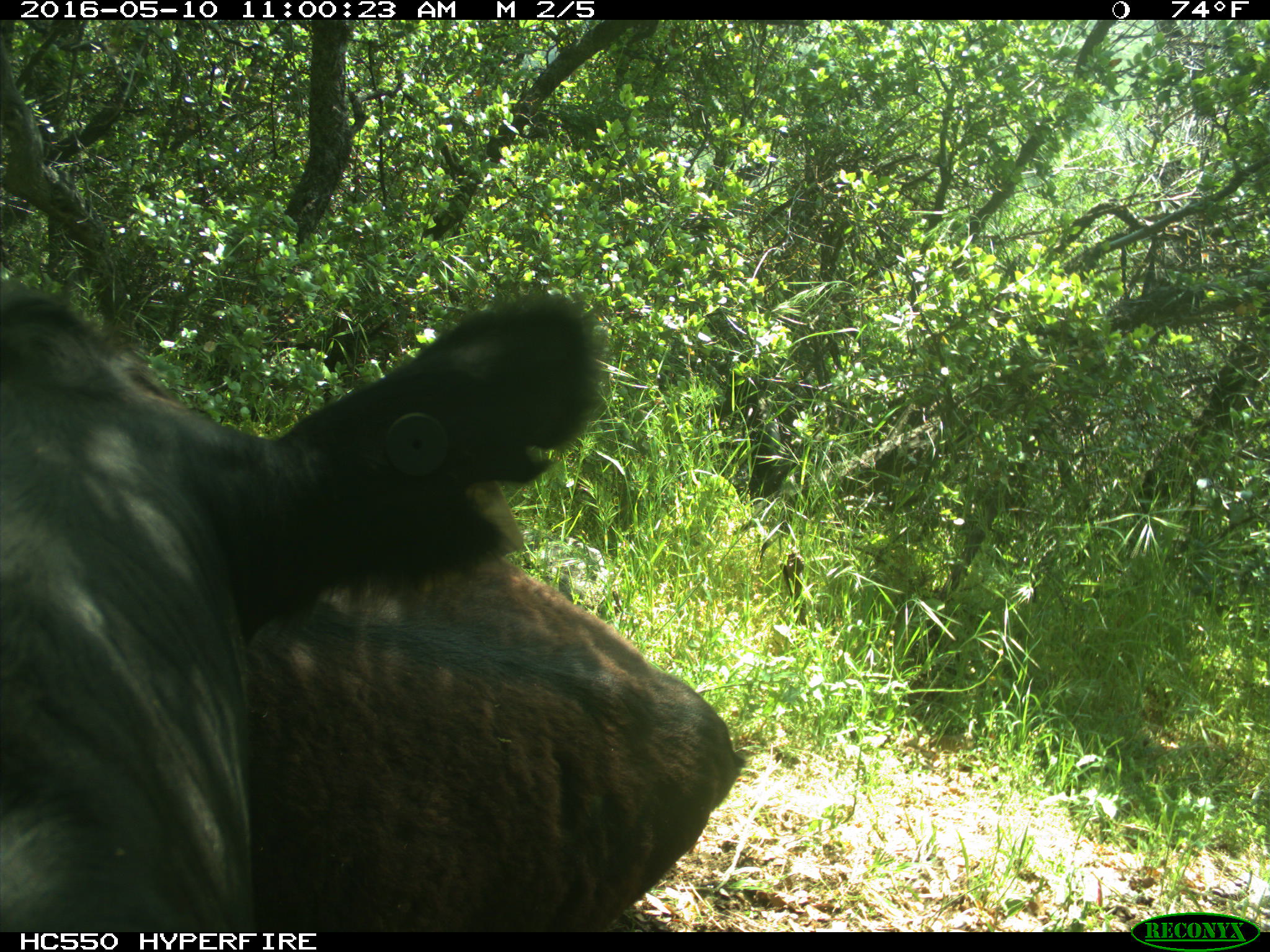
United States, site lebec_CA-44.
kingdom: Animalia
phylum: Chordata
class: Mammalia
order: Artiodactyla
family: Bovidae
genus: Bos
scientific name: Bos taurus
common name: domestic cow